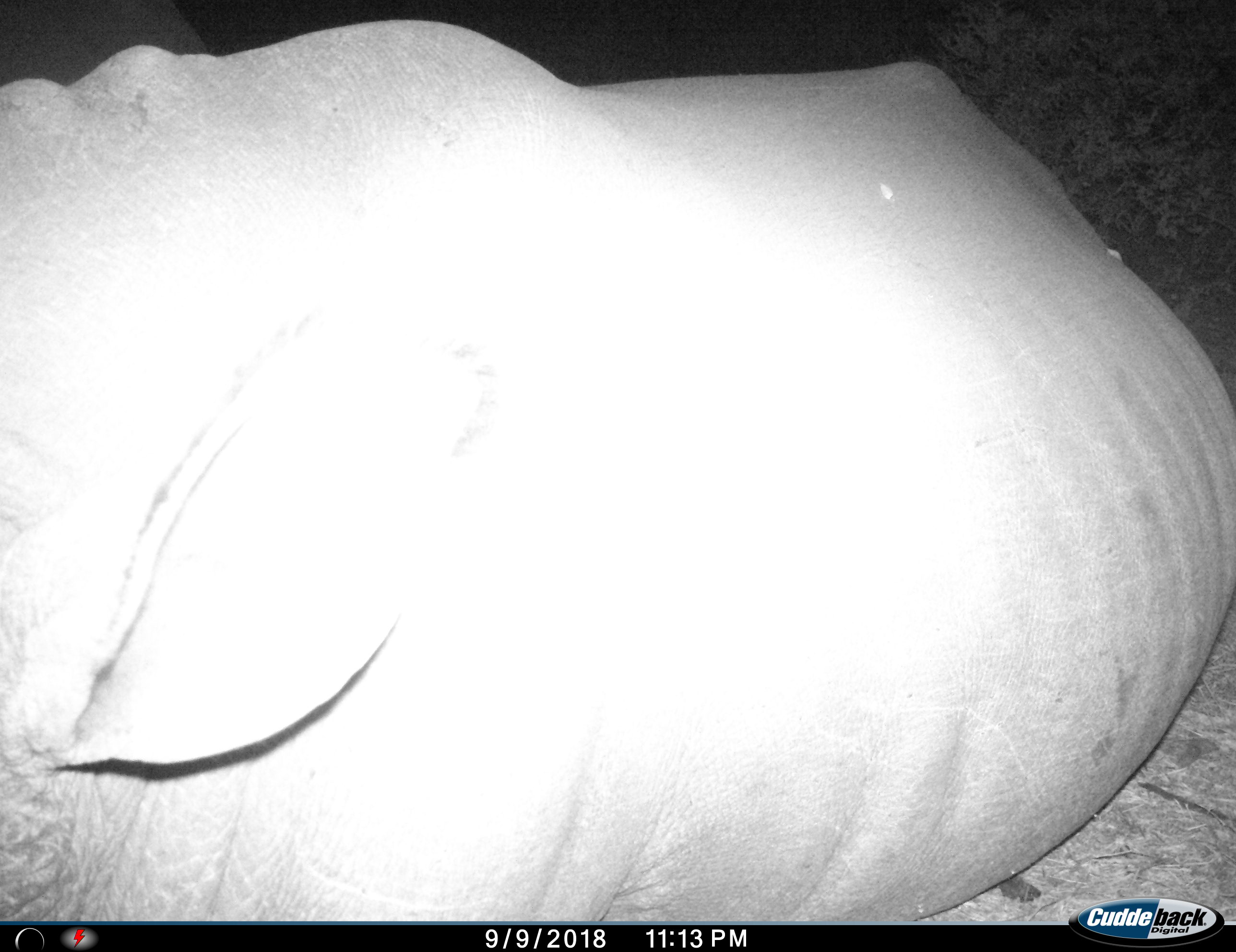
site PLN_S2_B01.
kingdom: Animalia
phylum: Chordata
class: Mammalia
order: Perissodactyla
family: Rhinocerotidae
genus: Ceratotherium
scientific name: Ceratotherium simum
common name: white rhinoceros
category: rhinoceroswhite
Rhinoceroswhite (white rhinoceros) (Ceratotherium simum), count 1. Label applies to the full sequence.